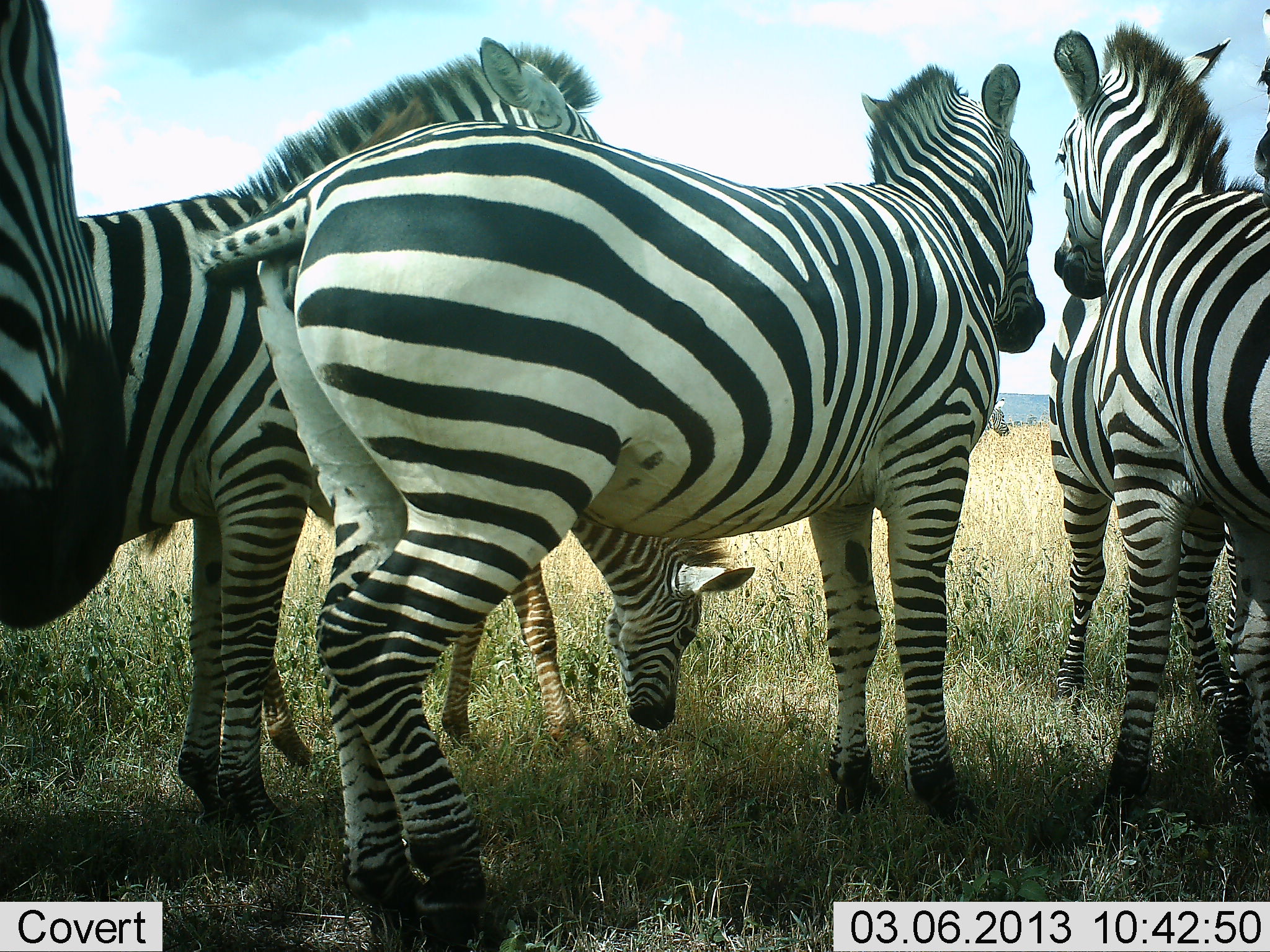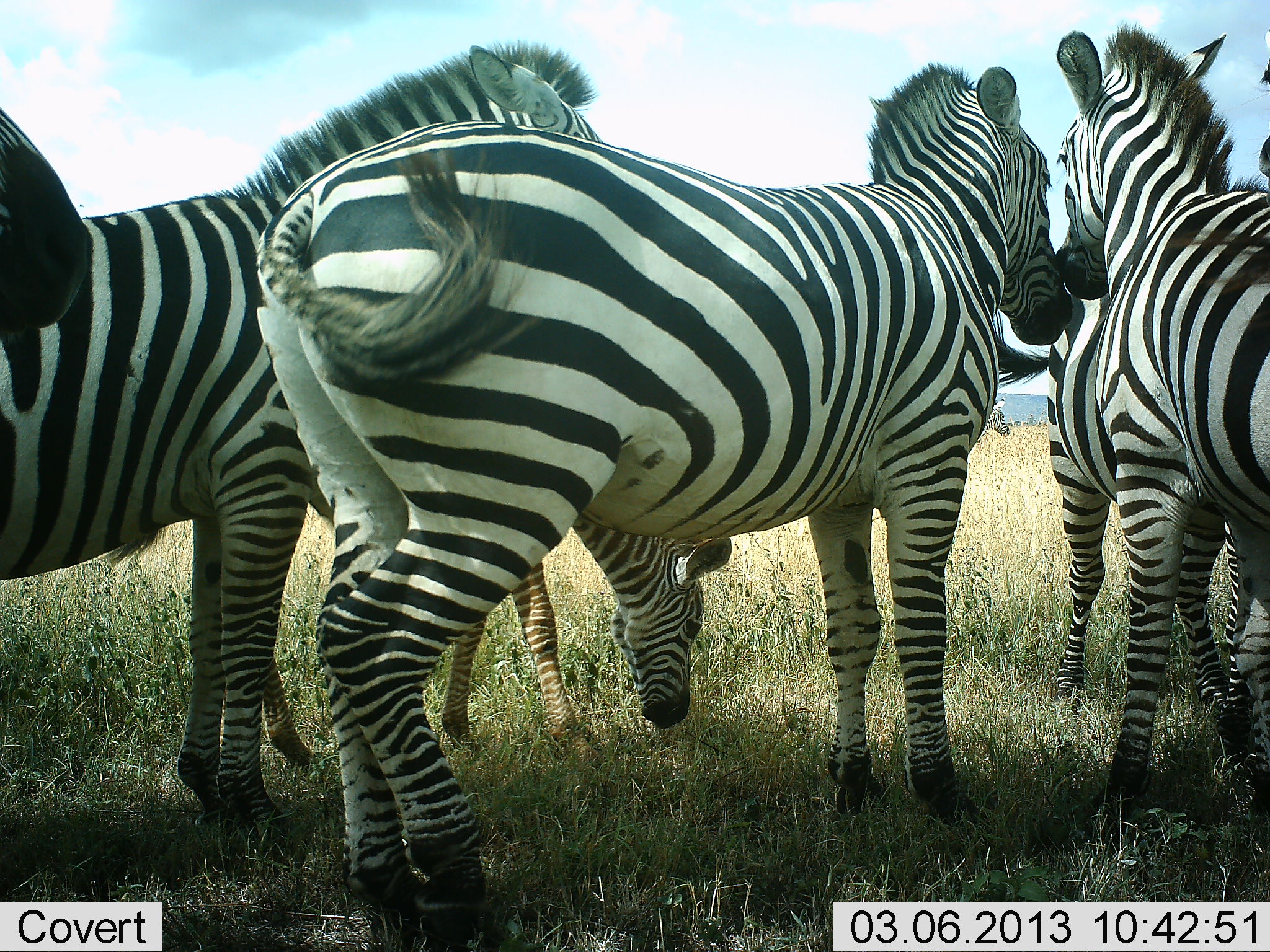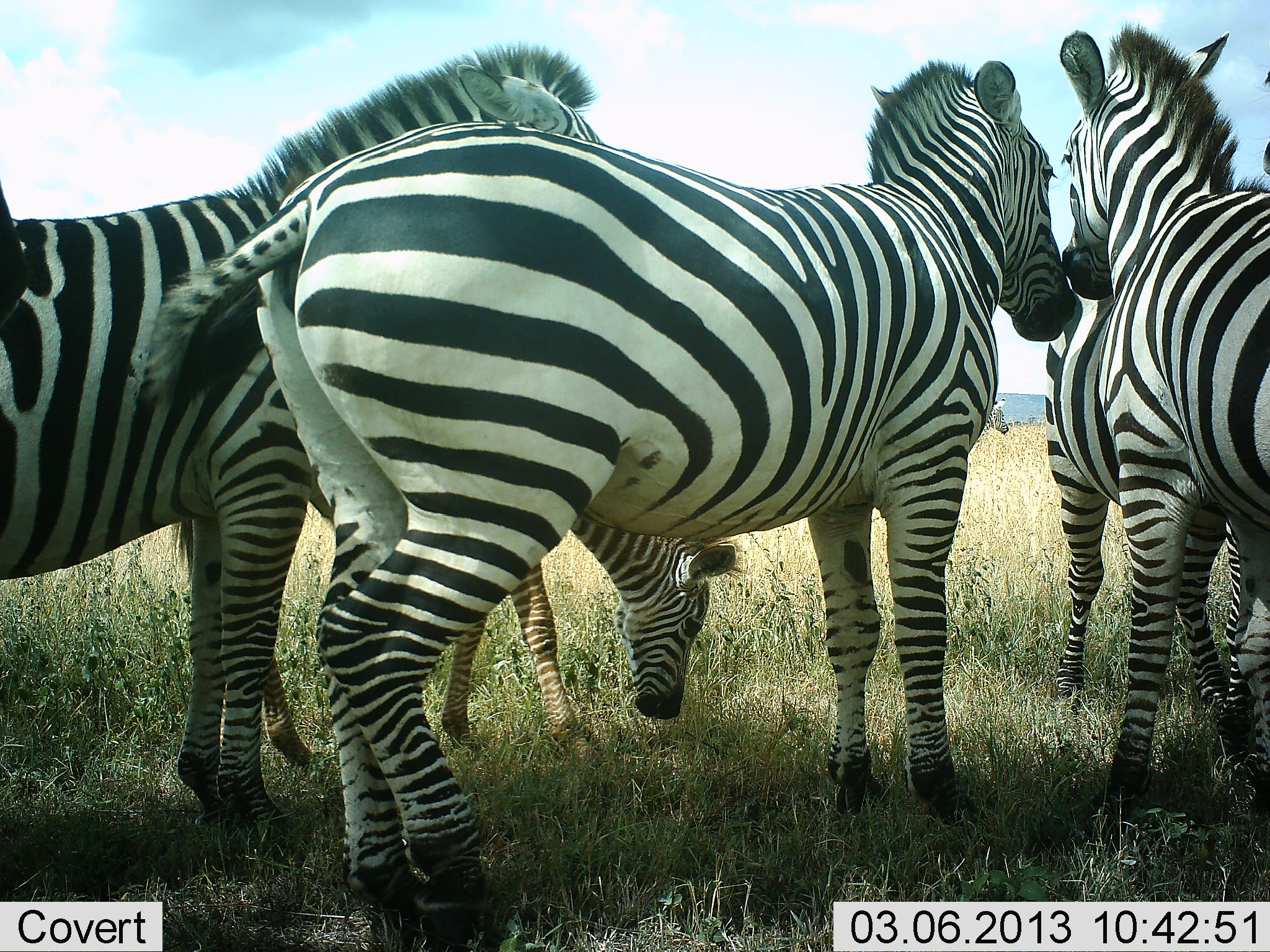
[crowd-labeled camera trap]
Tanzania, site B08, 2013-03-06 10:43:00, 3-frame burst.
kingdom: Animalia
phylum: Chordata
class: Mammalia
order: Perissodactyla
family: Equidae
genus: Equus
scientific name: Equus quagga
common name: plains zebra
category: zebra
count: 6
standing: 73%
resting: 3%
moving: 9%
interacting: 45%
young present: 30%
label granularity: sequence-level